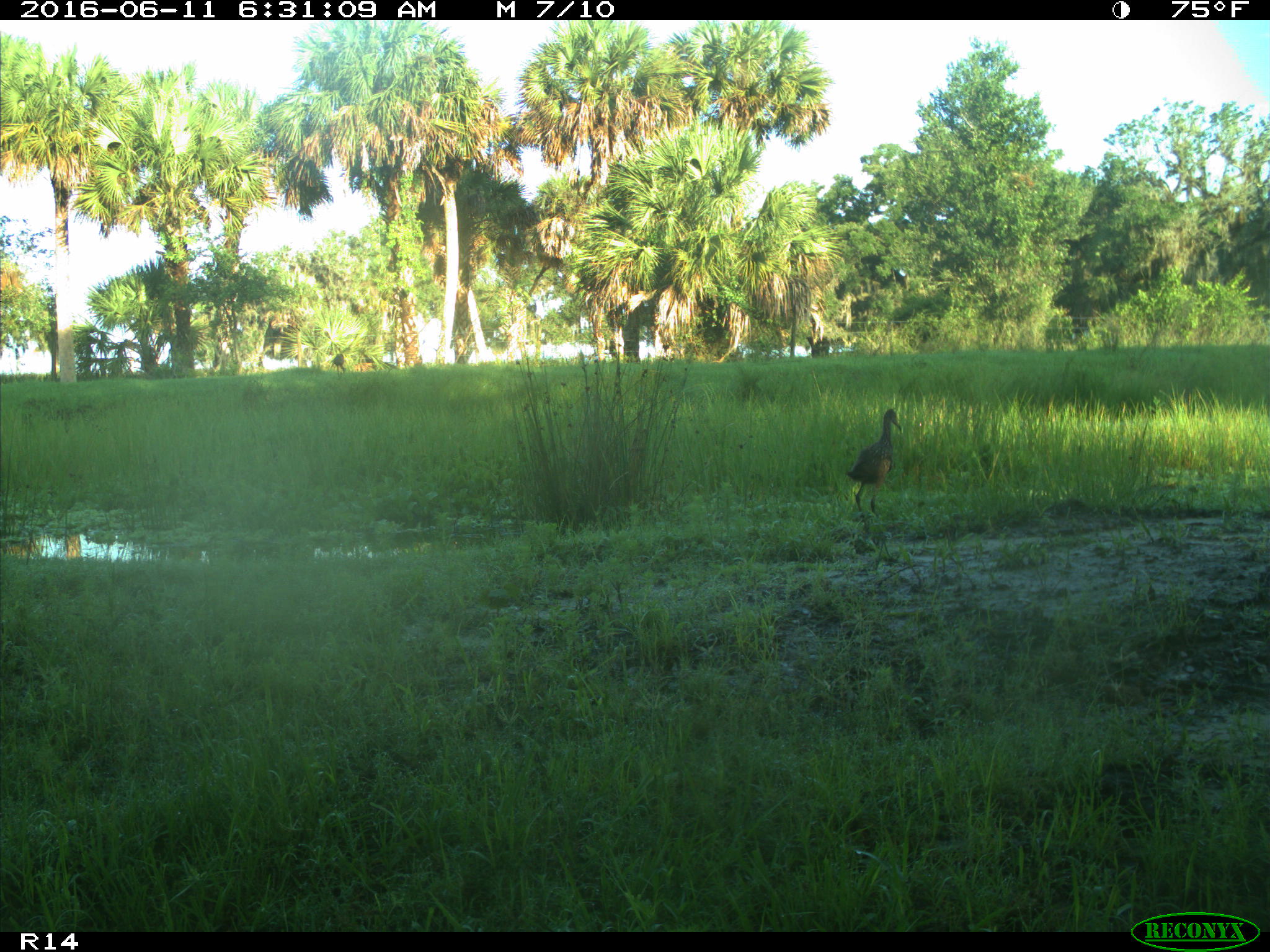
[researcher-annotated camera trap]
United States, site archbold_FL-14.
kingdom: Animalia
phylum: Chordata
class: Aves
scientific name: Aves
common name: birds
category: unidentified bird